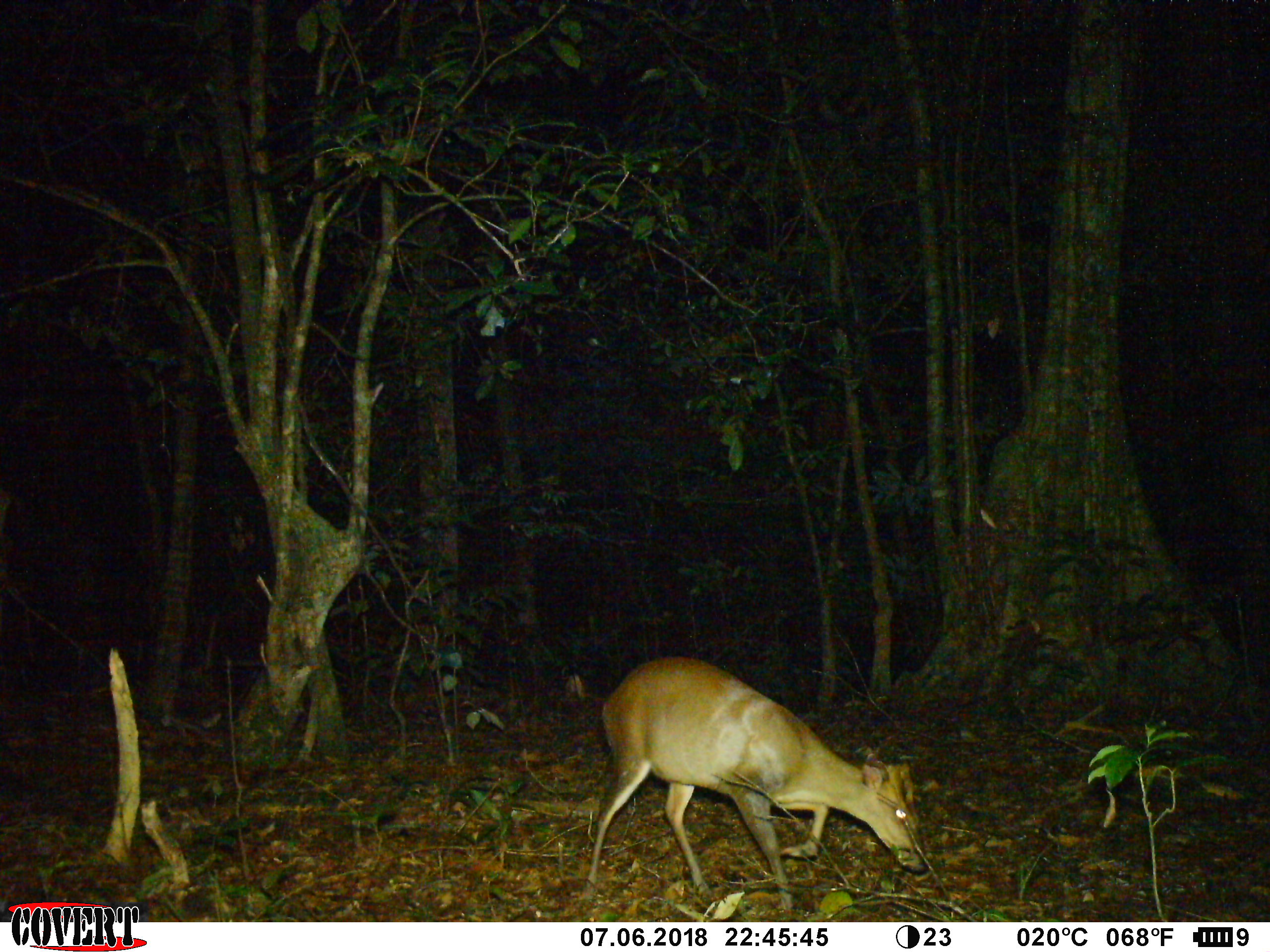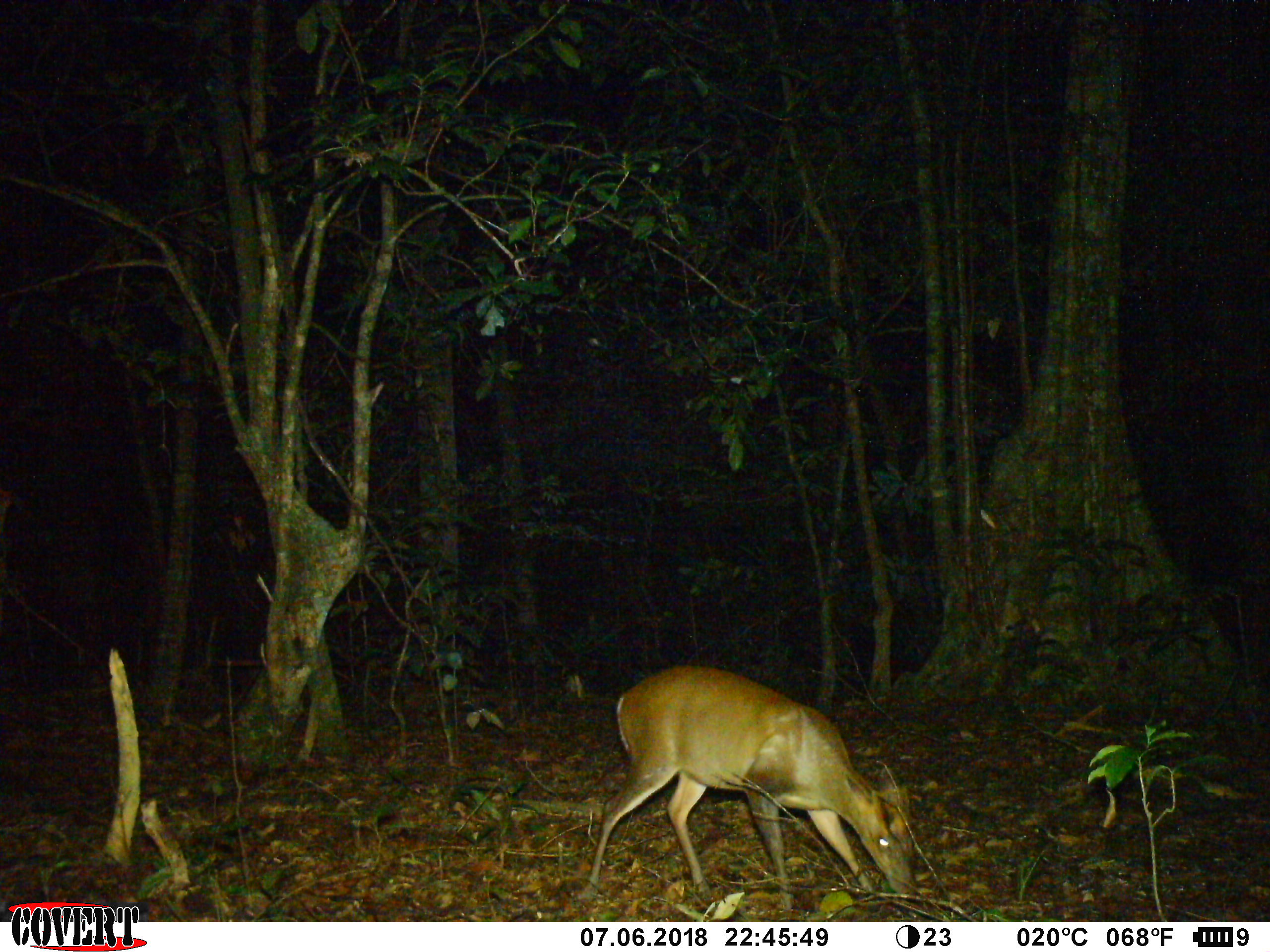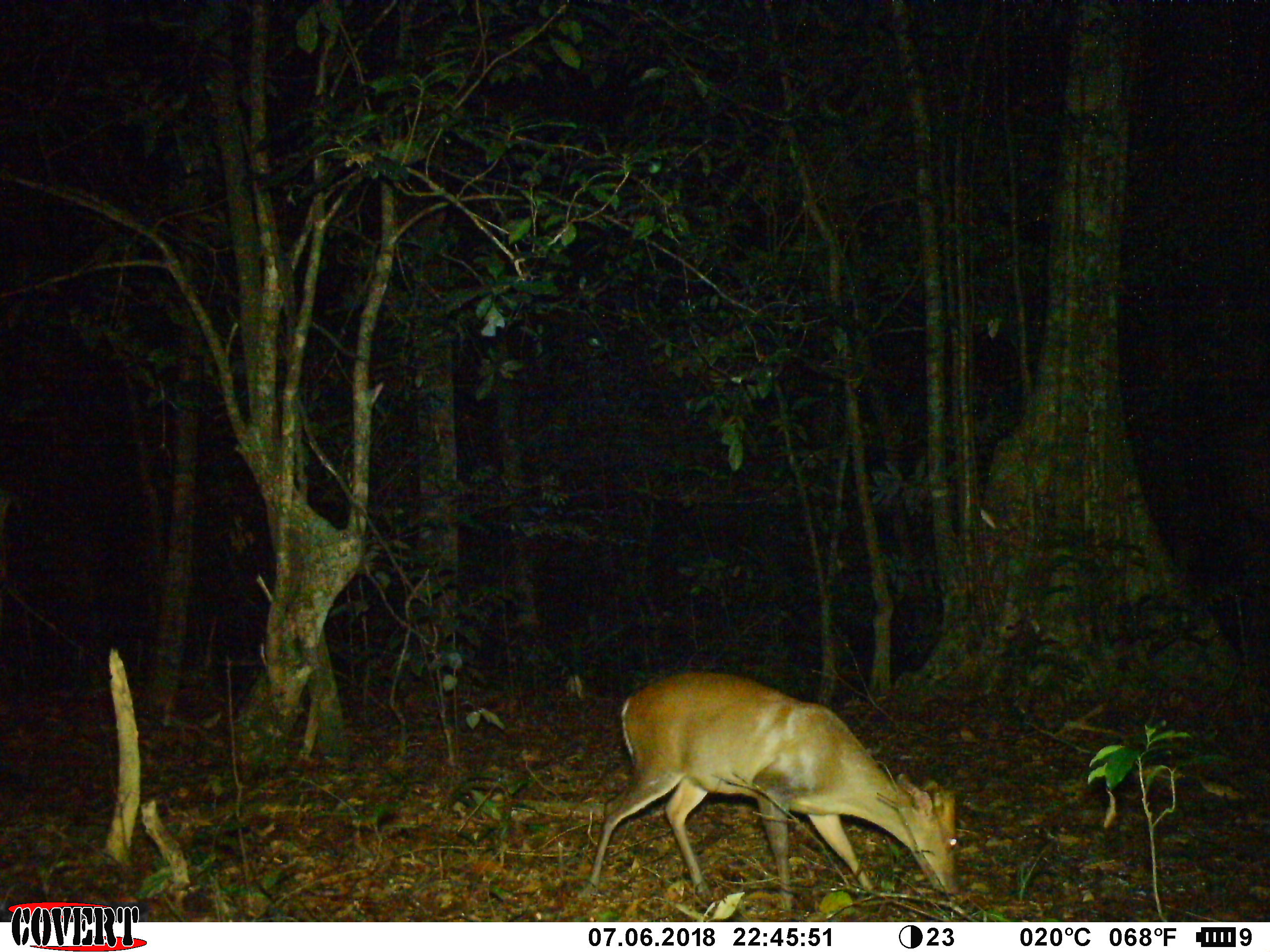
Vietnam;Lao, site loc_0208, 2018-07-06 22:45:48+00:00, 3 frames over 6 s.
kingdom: Animalia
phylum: Chordata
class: Mammalia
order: Artiodactyla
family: Cervidae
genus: Muntiacus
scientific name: Muntiacus rooseveltorum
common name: roosevelt's muntjac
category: roosevelts muntjac group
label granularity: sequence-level